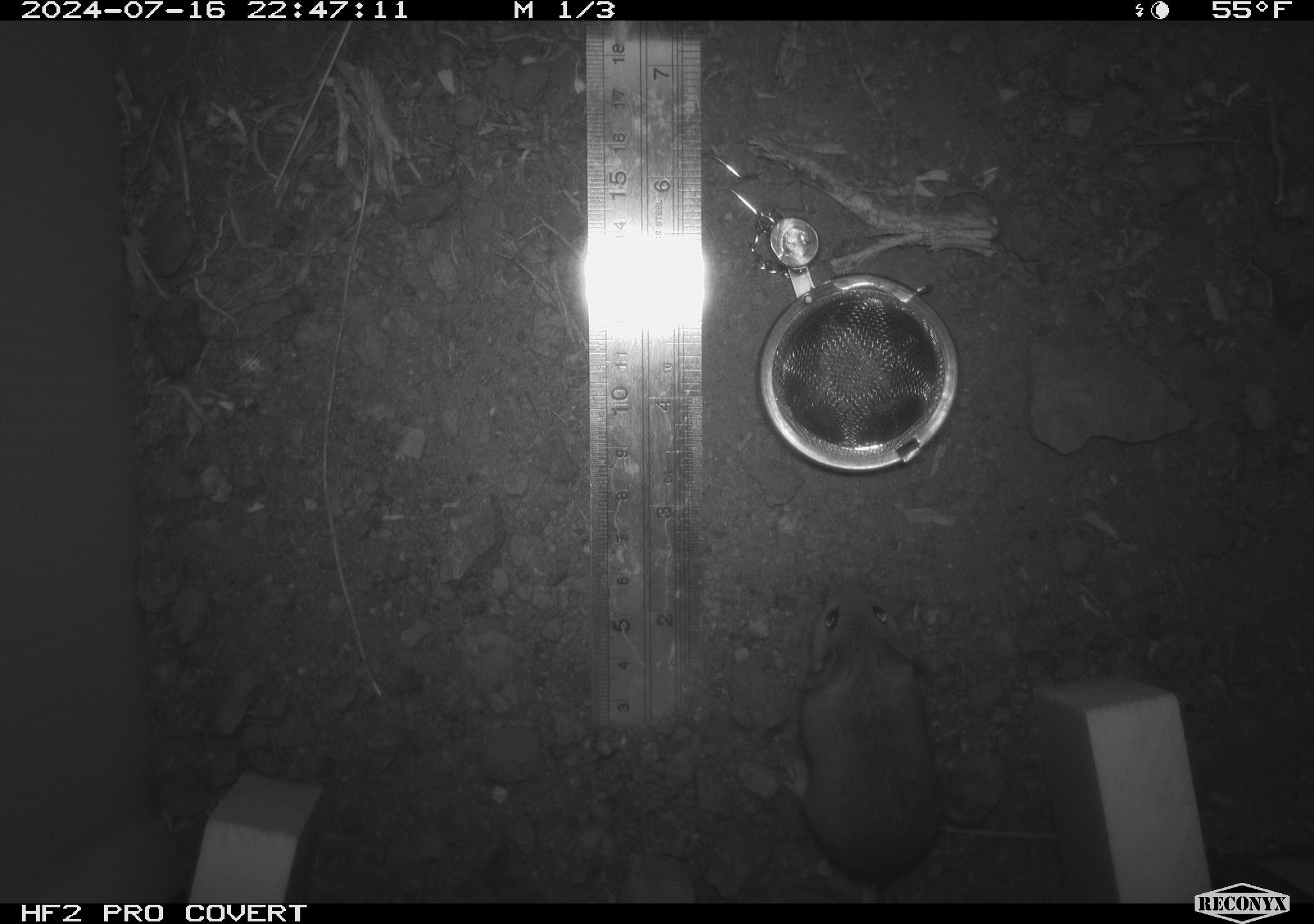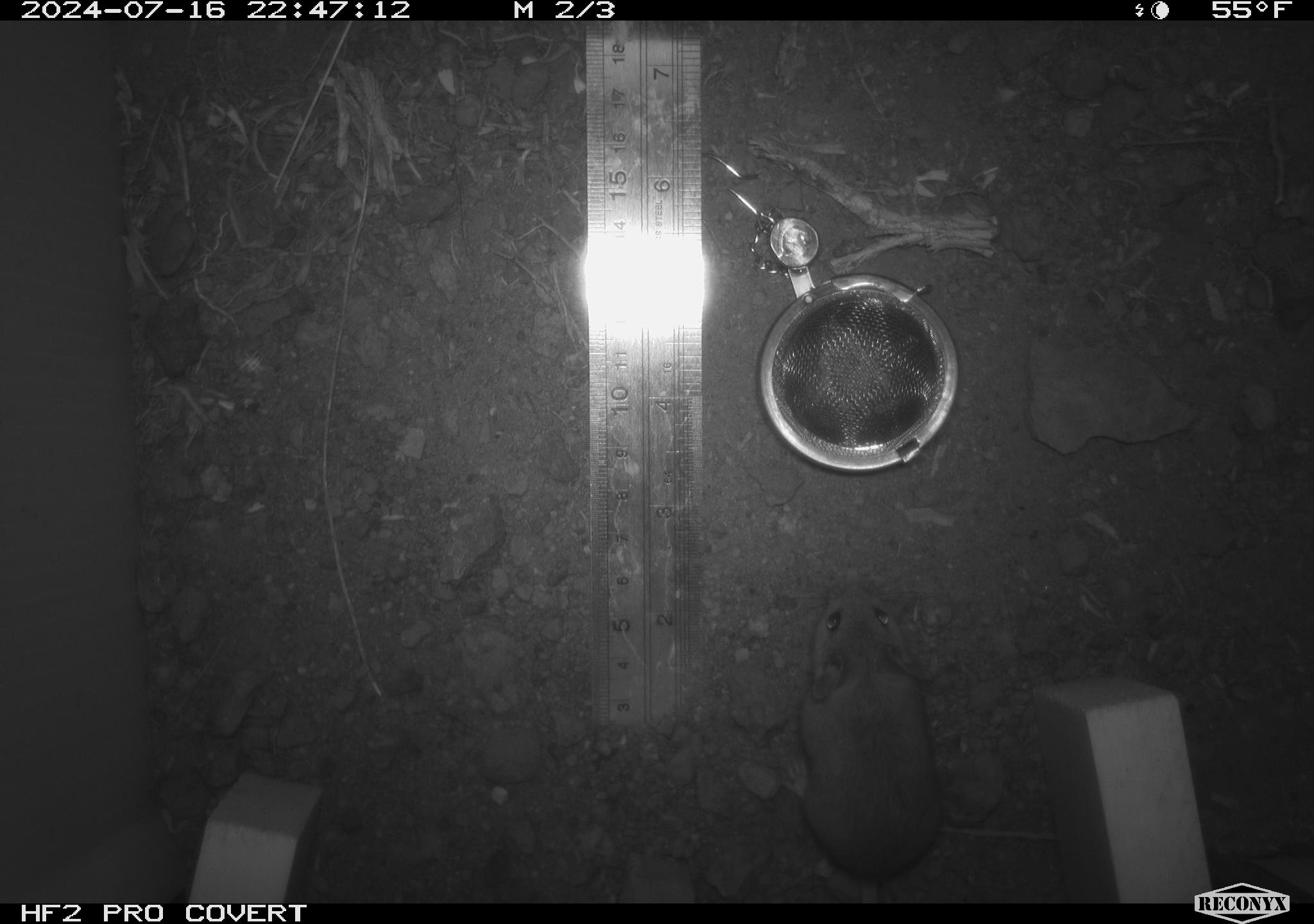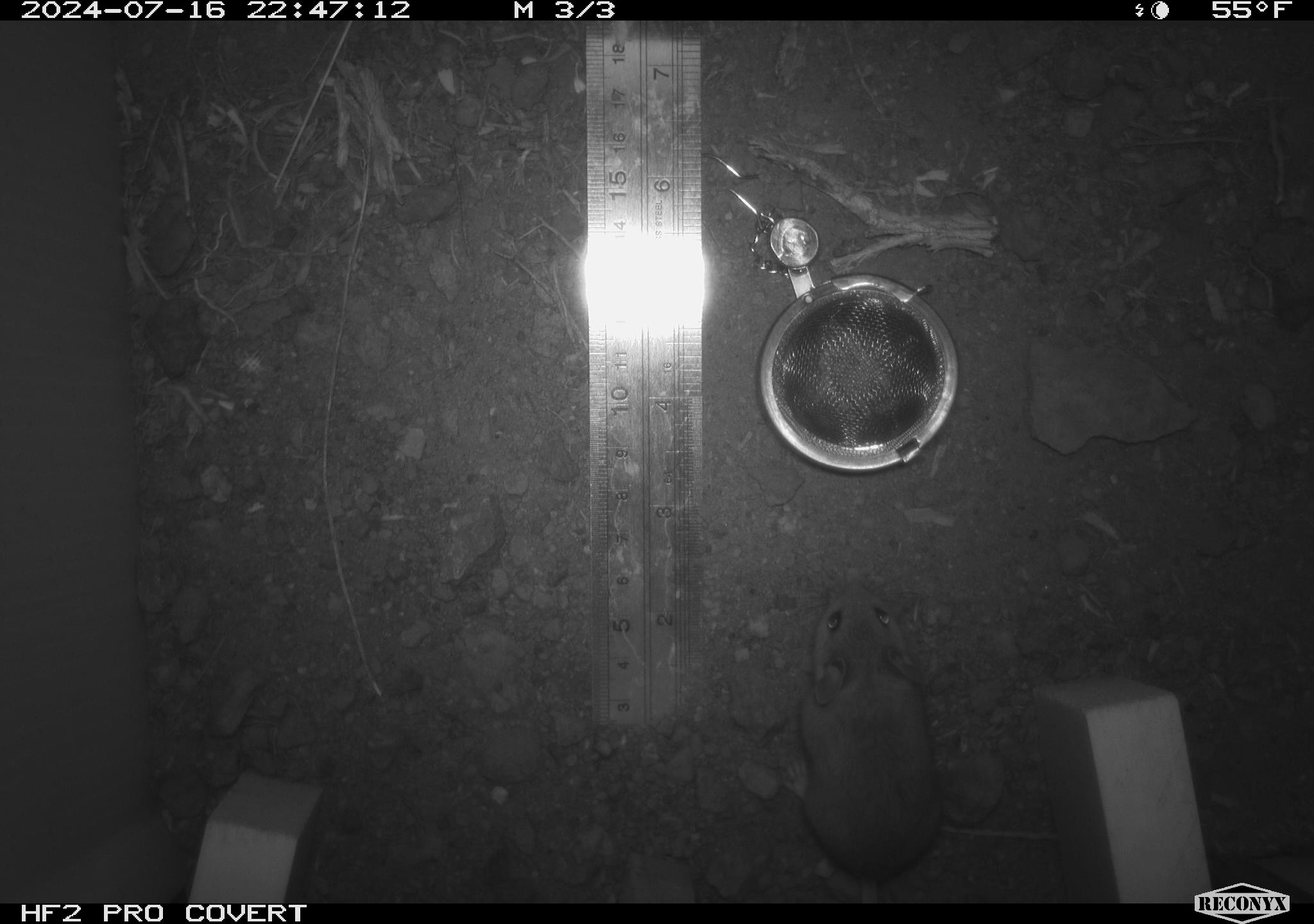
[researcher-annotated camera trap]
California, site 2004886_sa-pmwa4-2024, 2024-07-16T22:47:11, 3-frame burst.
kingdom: Animalia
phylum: Chordata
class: Mammalia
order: Rodentia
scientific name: Rodentia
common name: mouse species